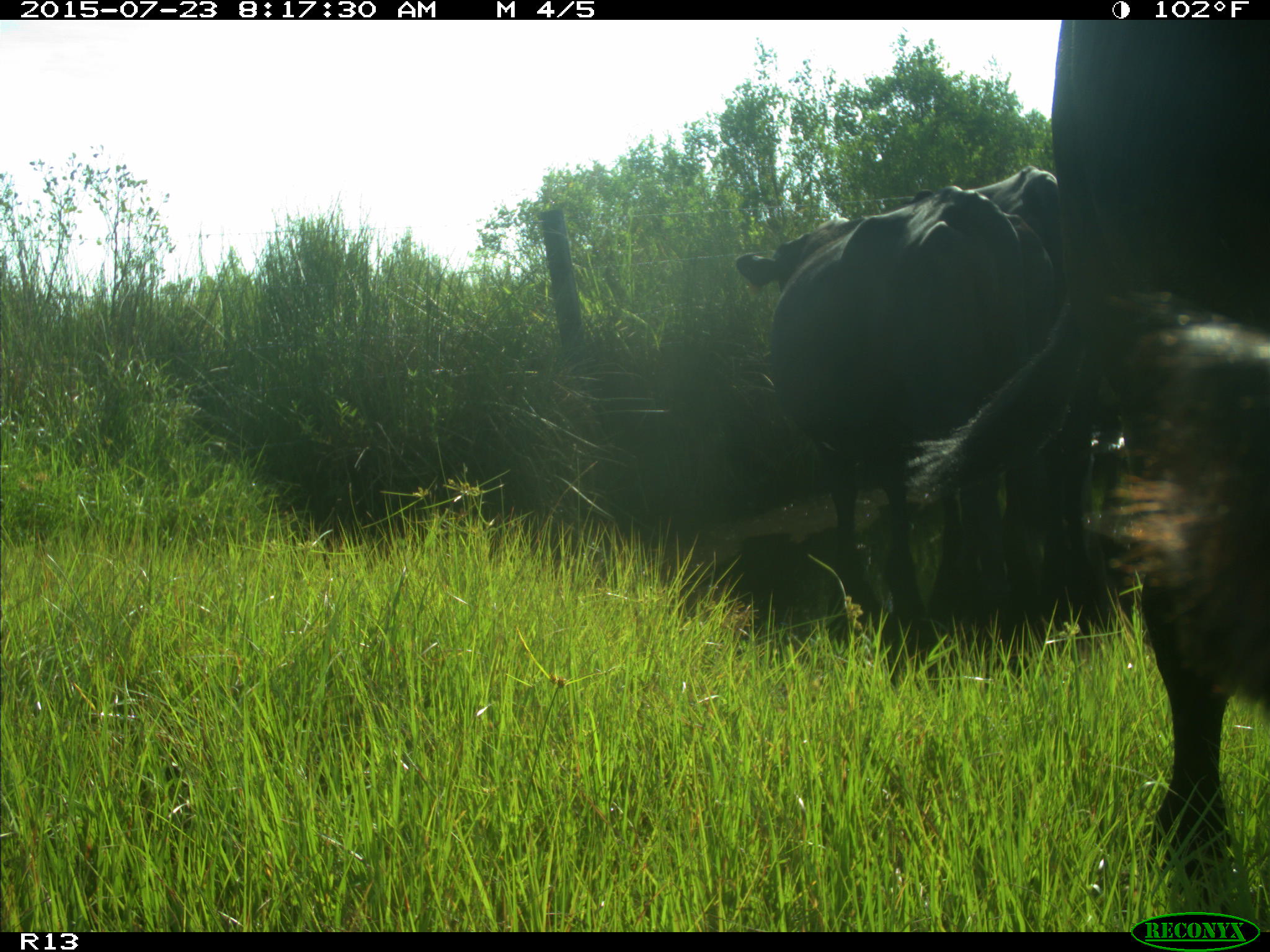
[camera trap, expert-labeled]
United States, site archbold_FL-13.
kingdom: Animalia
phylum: Chordata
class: Mammalia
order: Artiodactyla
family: Bovidae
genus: Bos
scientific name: Bos taurus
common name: domestic cow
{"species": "Bos taurus (domestic cow)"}